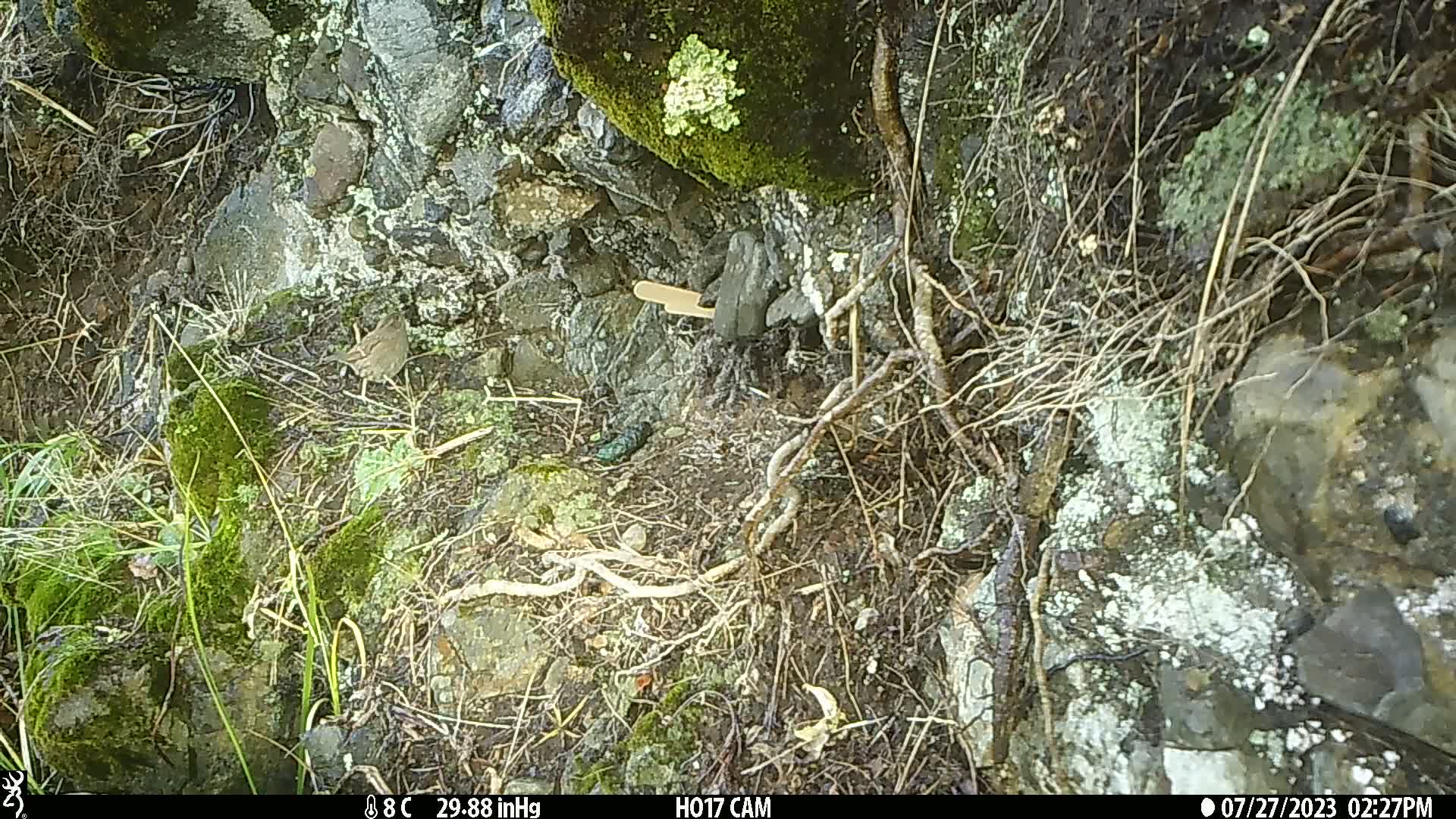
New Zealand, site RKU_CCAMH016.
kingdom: Animalia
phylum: Chordata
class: Aves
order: Passeriformes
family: Prunellidae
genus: Prunella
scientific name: Prunella modularis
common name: dunnock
Dunnock (Prunella modularis).